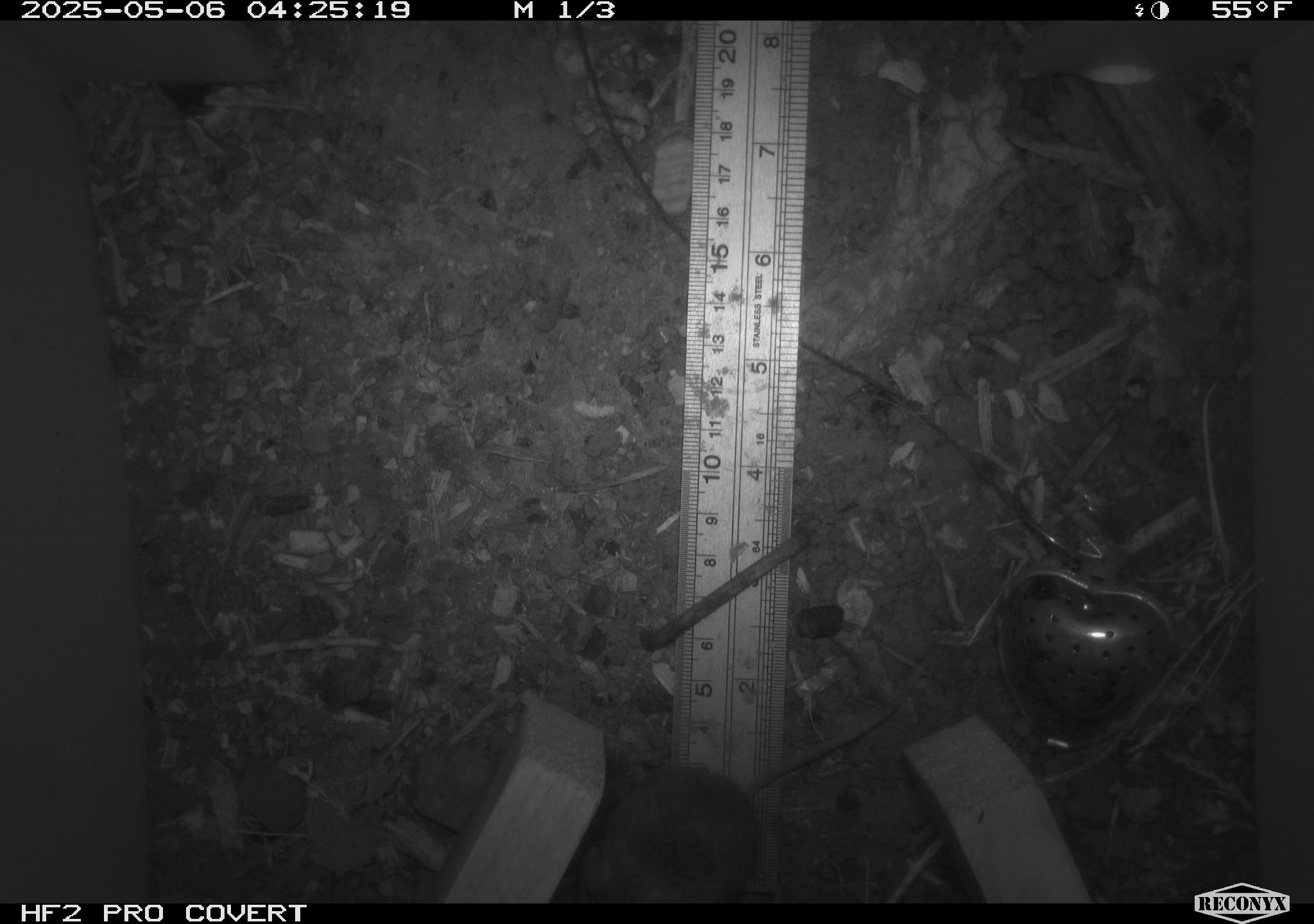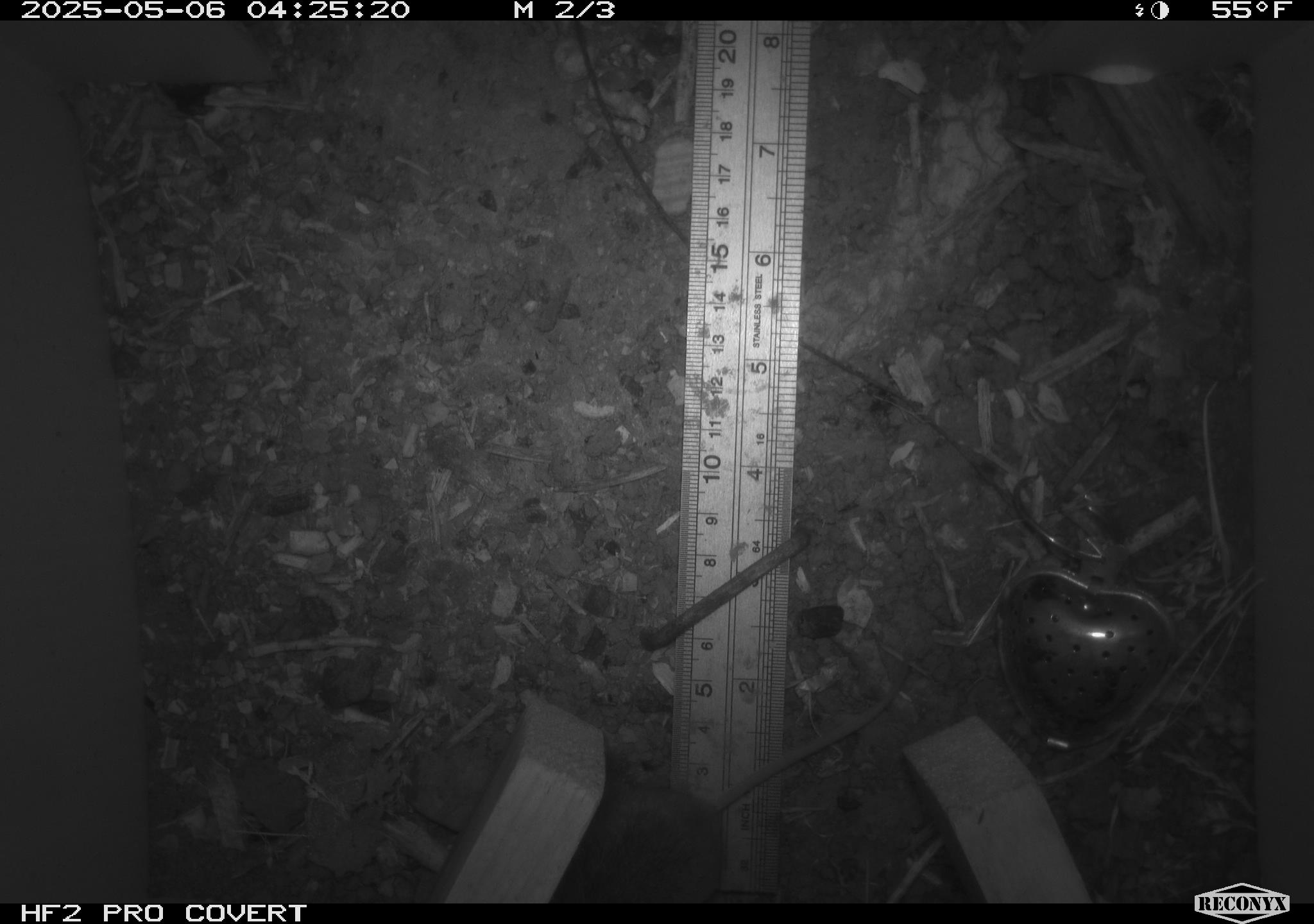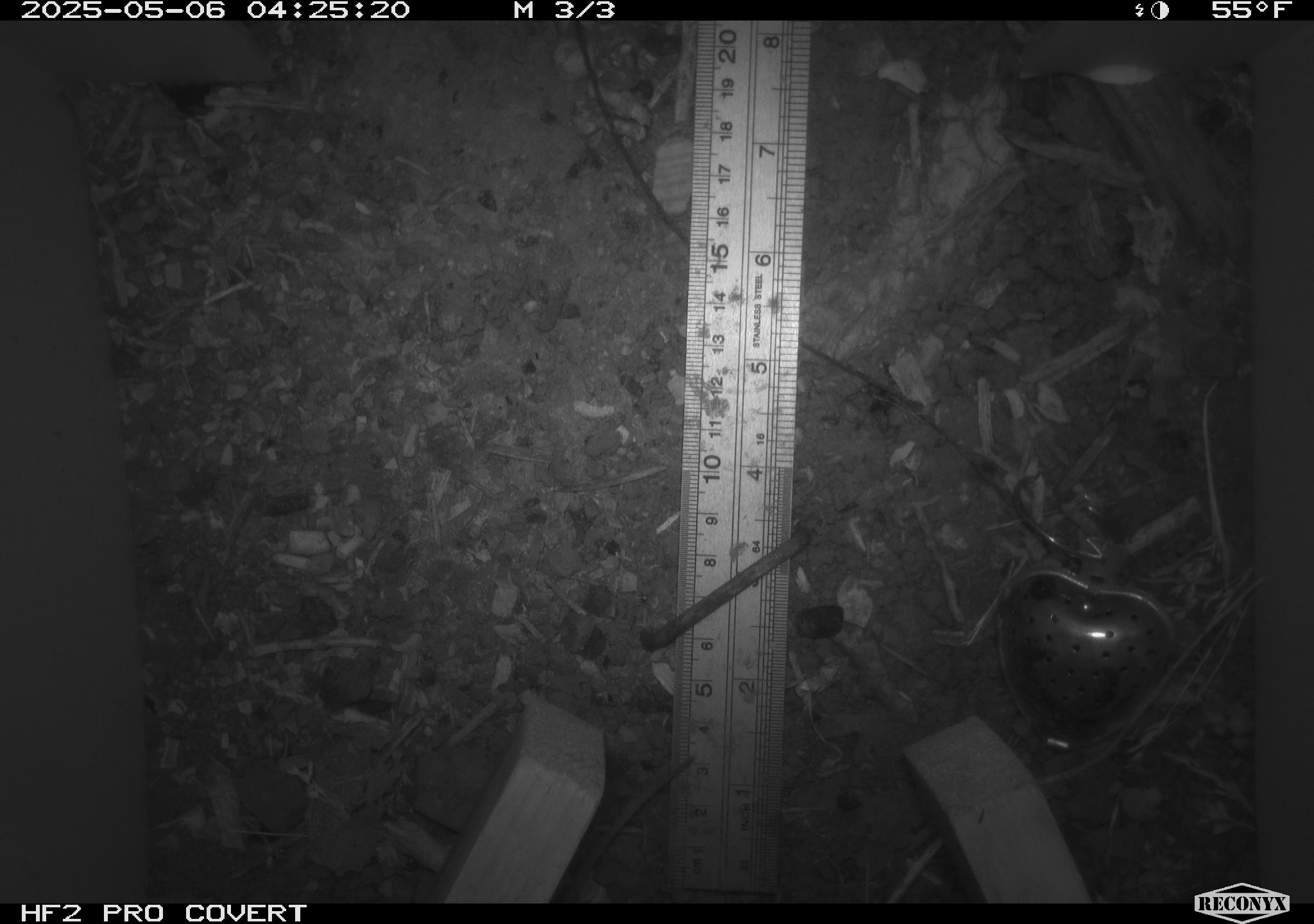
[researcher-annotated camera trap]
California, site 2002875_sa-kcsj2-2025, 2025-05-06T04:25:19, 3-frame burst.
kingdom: Animalia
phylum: Chordata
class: Mammalia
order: Rodentia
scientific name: Rodentia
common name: rodent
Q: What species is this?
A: Rodent (Rodentia).